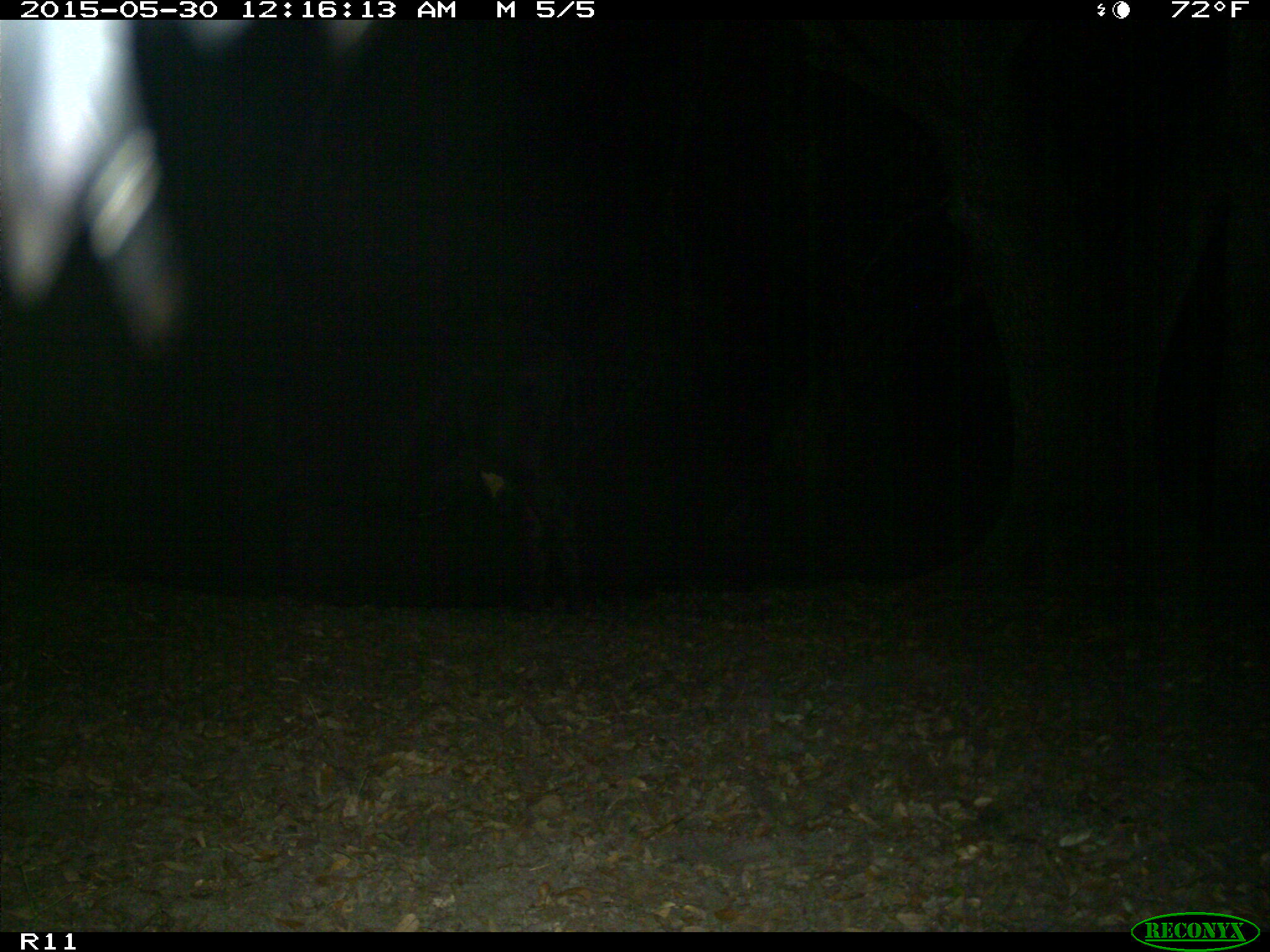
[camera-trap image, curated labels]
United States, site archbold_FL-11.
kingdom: Animalia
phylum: Chordata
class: Mammalia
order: Artiodactyla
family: Bovidae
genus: Bos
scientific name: Bos taurus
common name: domestic cow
Bos taurus (domestic cow).